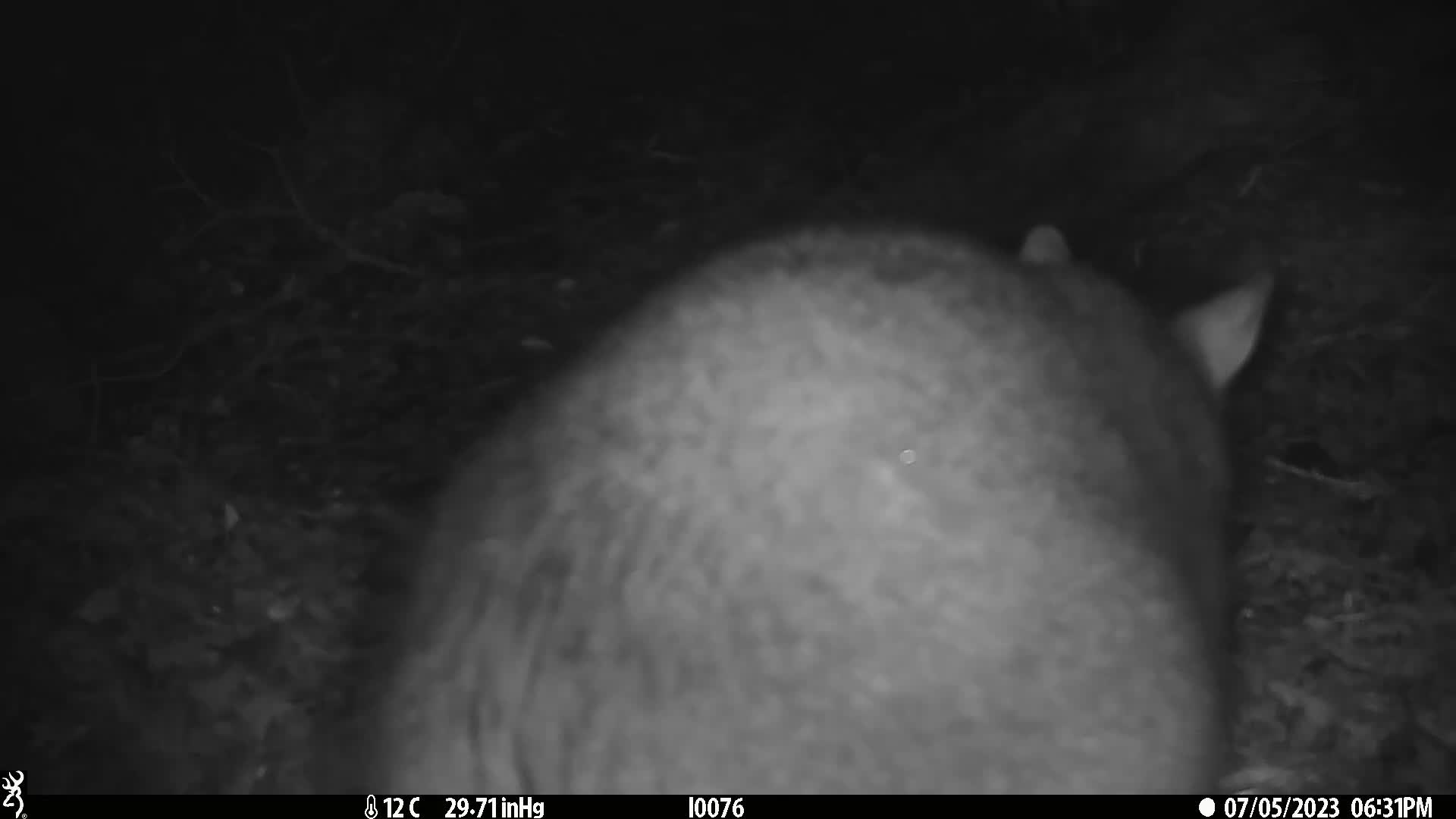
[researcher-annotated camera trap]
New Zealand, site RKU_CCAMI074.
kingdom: Animalia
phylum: Chordata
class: Mammalia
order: Diprotodontia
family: Phalangeridae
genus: Trichosurus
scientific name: Trichosurus vulpecula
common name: common brushtail possum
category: possum